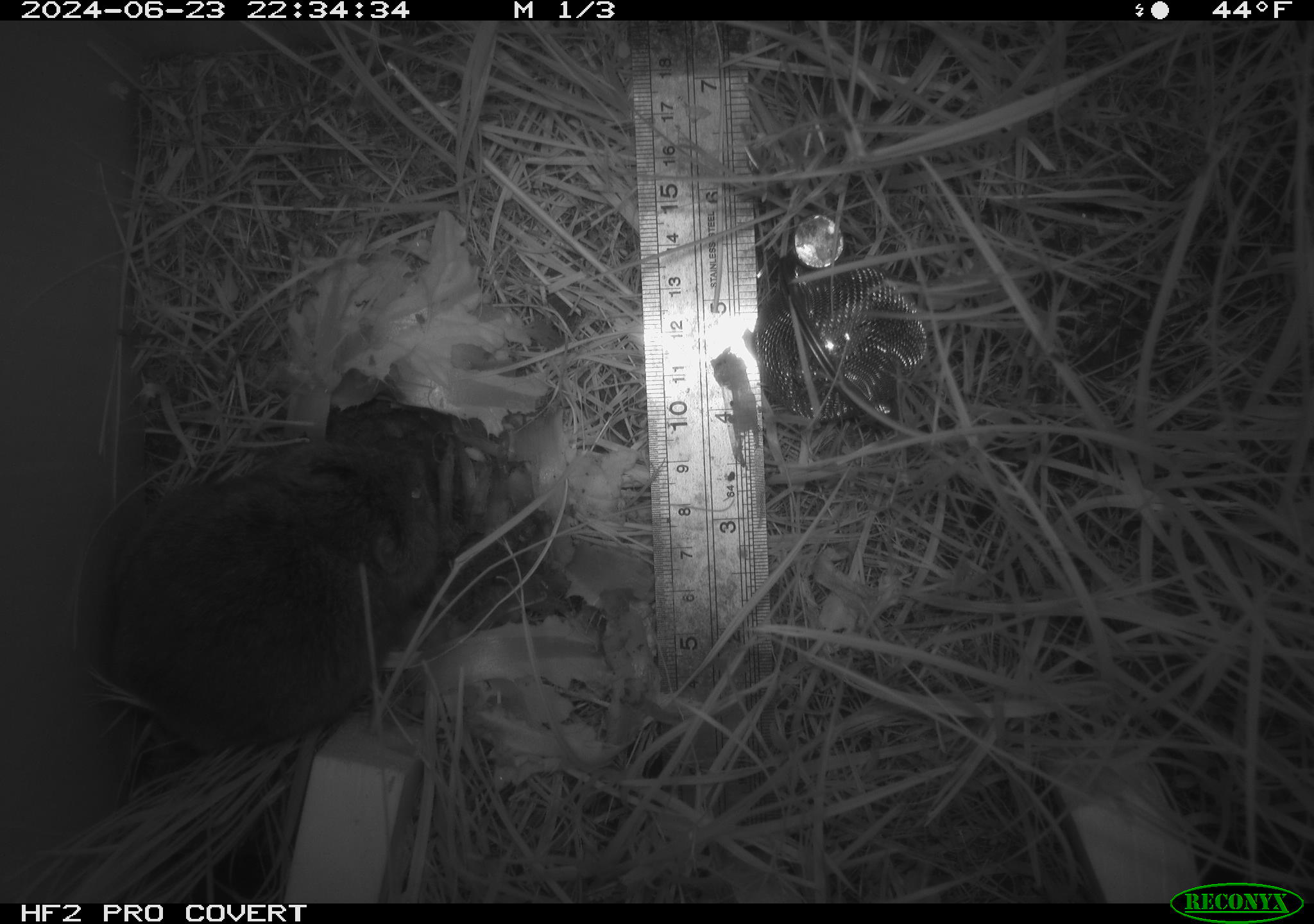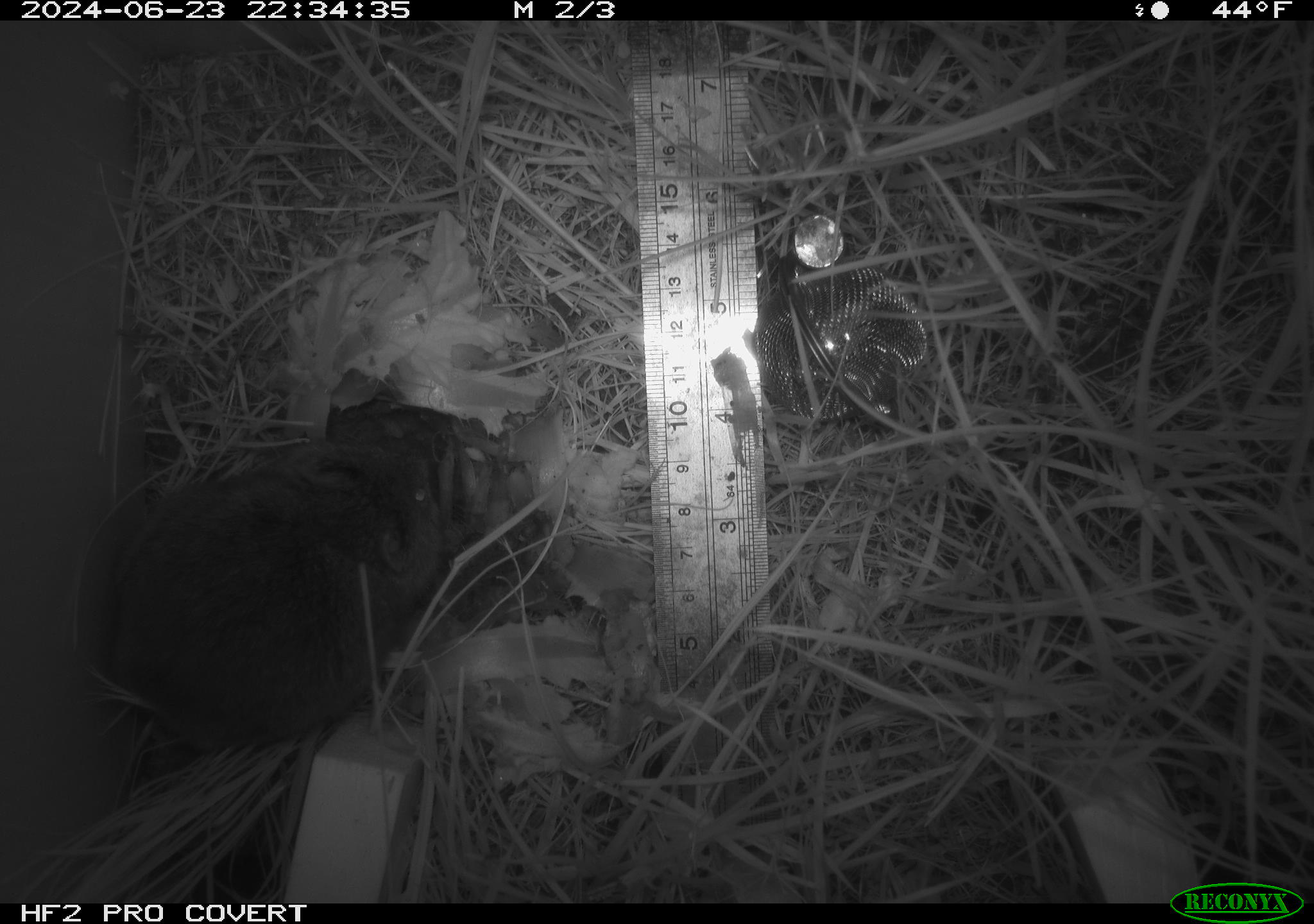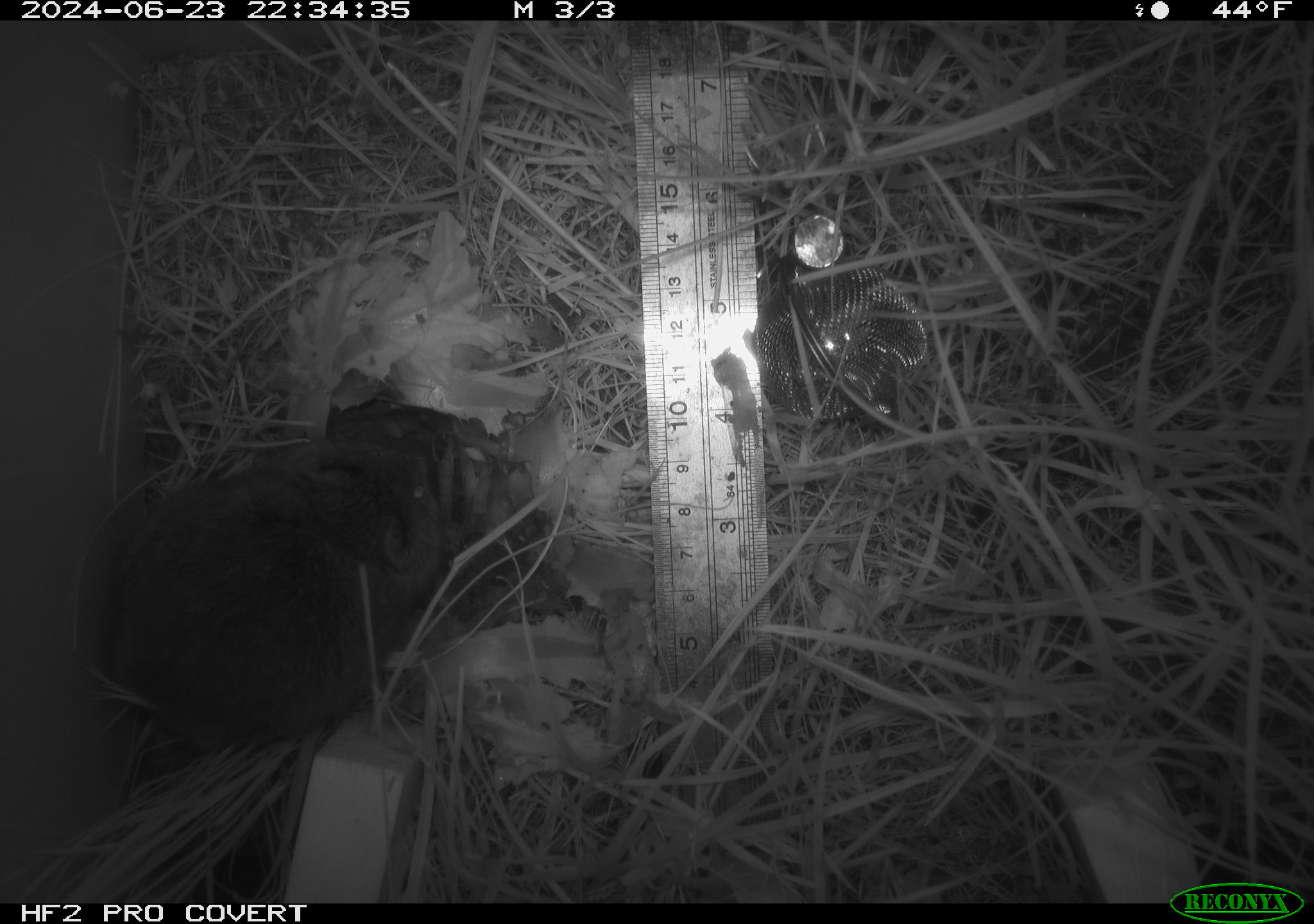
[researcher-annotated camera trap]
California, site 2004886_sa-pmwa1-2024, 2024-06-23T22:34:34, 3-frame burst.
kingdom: Animalia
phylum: Chordata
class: Mammalia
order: Rodentia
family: Cricetidae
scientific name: Arvicolinae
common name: voles, lemmings, and muskrats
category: arvicolinae subfamily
Arvicolinae subfamily (voles, lemmings, and muskrats) (Arvicolinae).